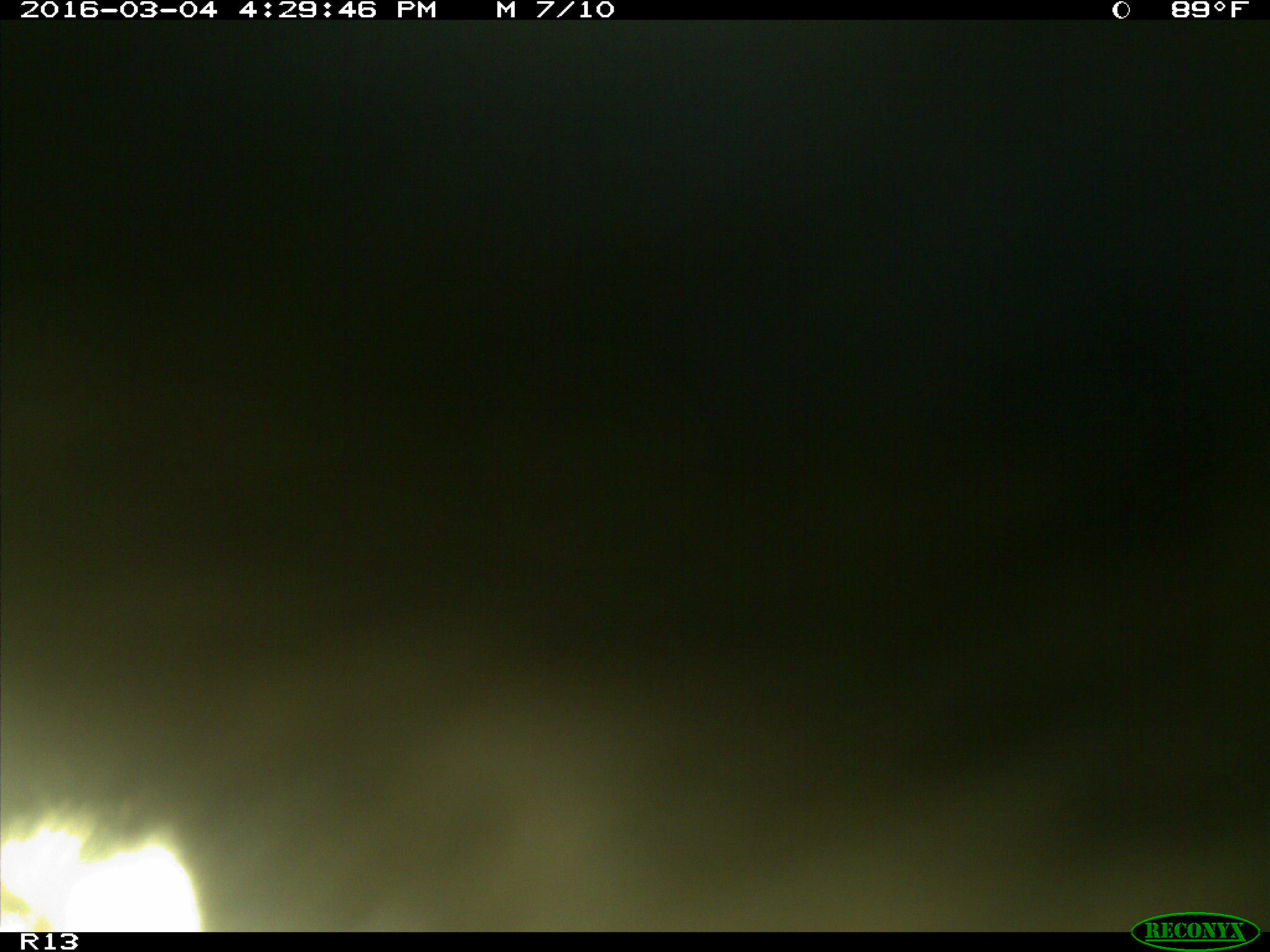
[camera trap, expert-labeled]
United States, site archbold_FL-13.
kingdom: Animalia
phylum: Chordata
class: Mammalia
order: Artiodactyla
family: Bovidae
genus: Bos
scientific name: Bos taurus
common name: domestic cow